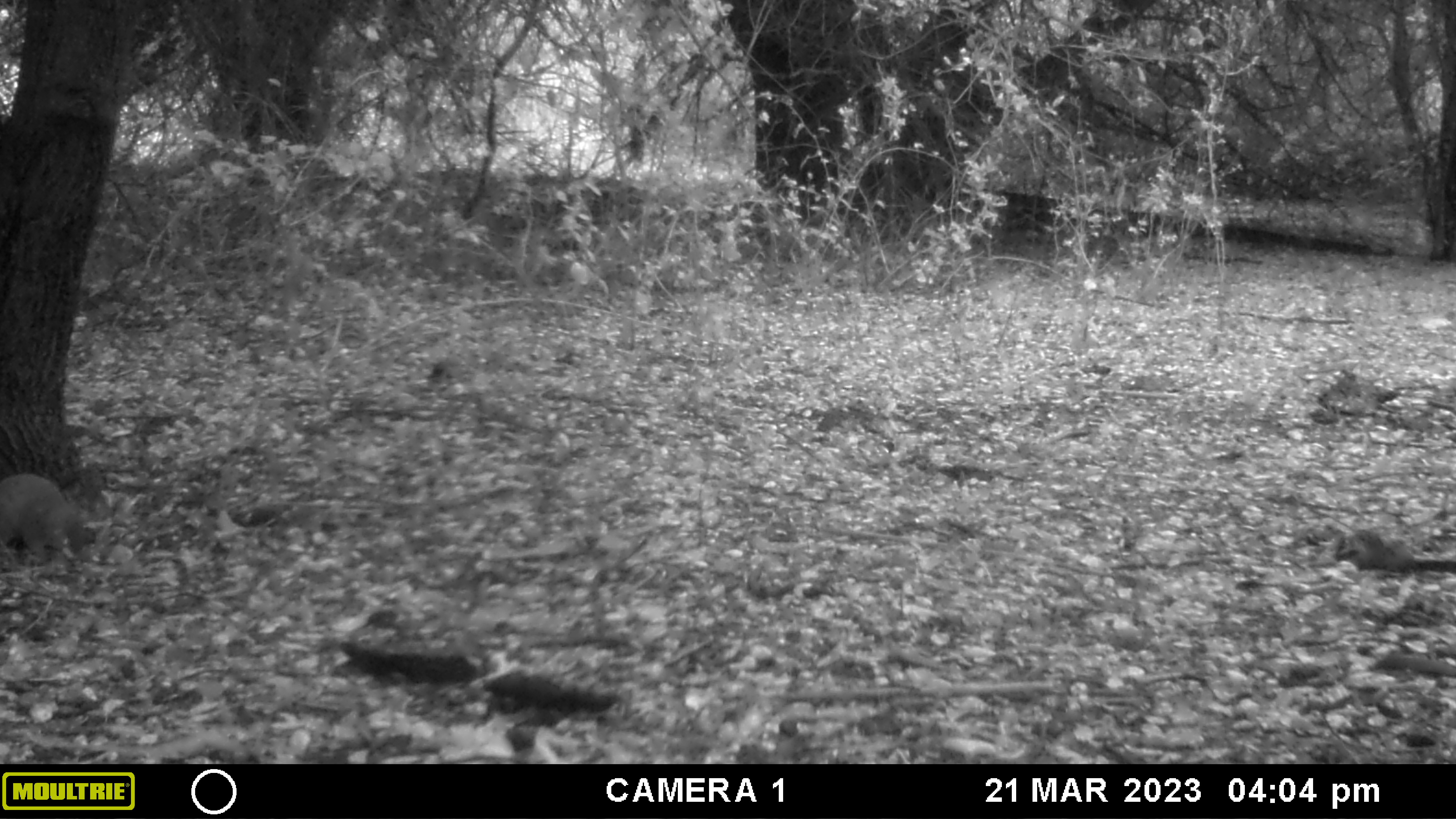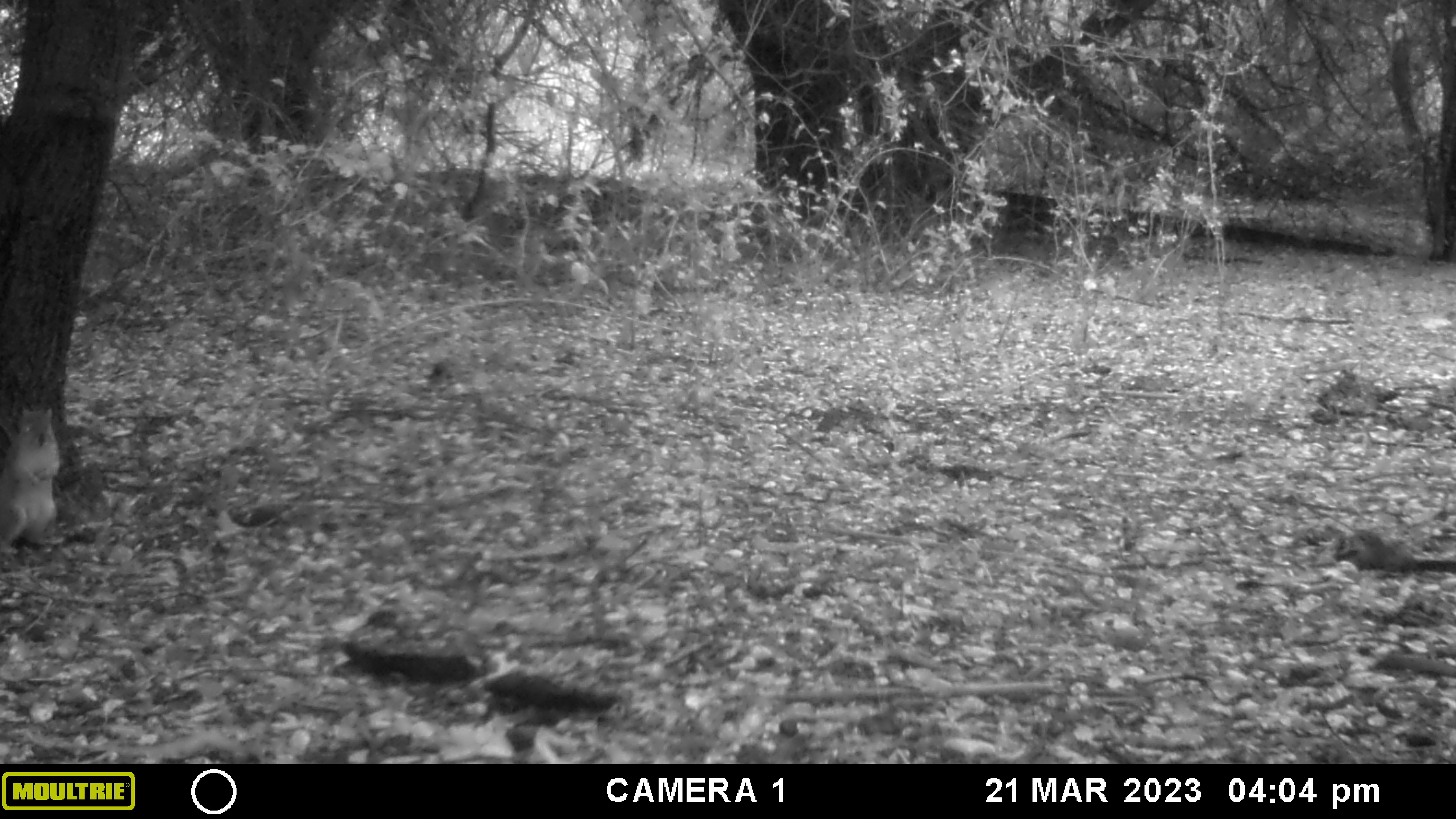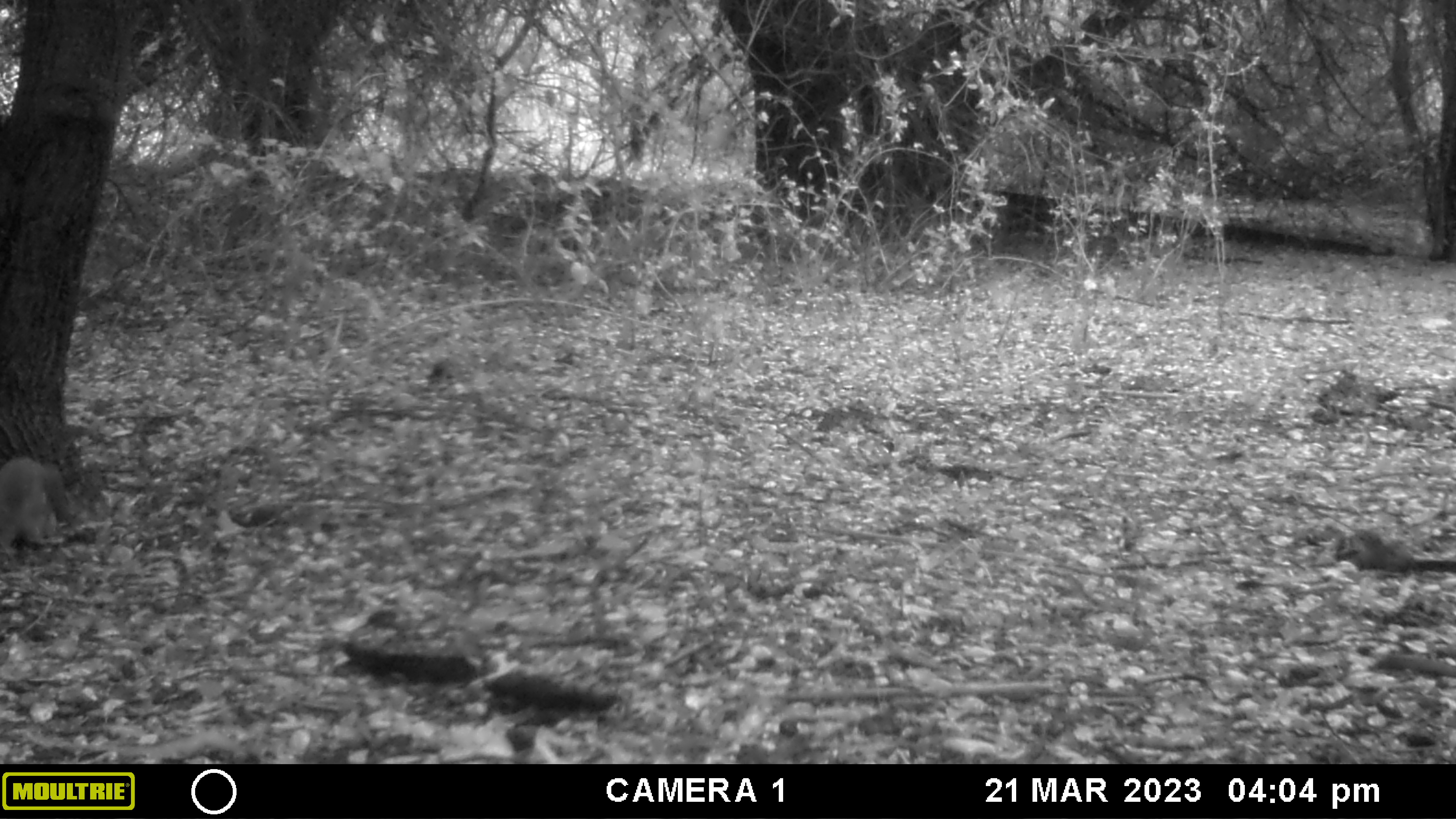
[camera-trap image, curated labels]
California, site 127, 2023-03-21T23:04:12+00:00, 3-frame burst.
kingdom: Animalia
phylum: Chordata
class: Mammalia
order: Rodentia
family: Sciuridae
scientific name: Sciuridae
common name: squirrel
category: unknown squirrel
Unknown squirrel (squirrel) (Sciuridae).